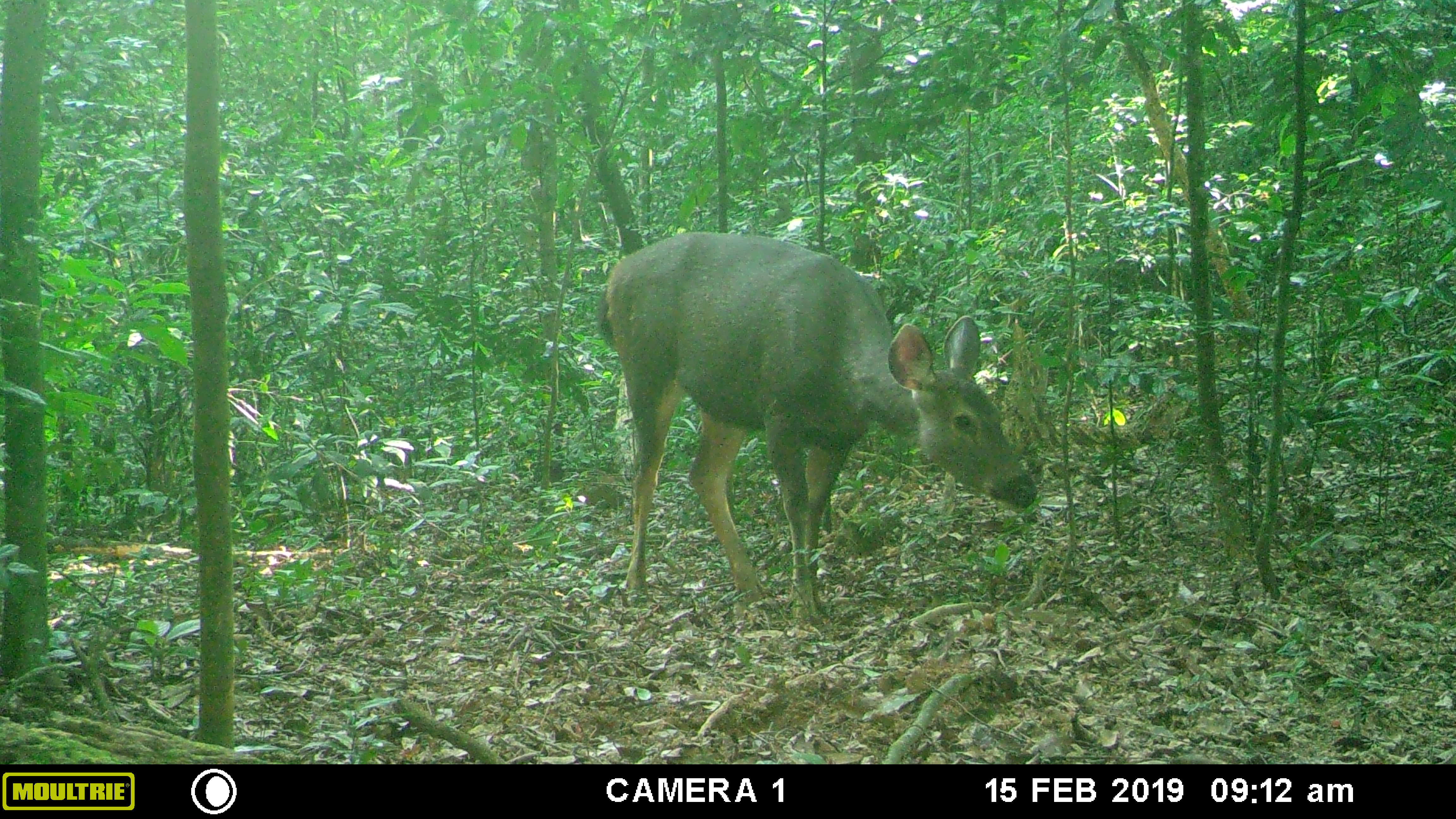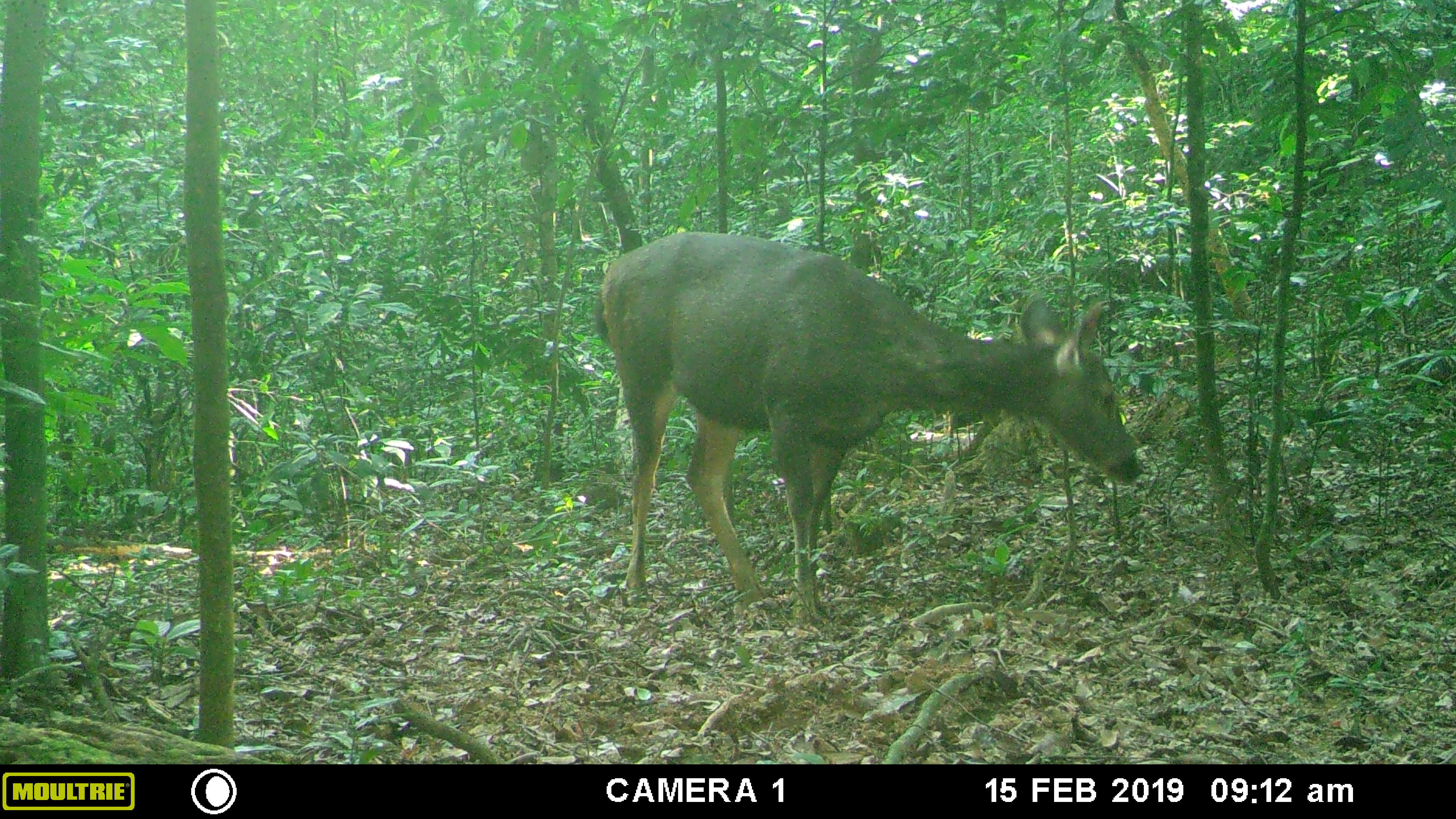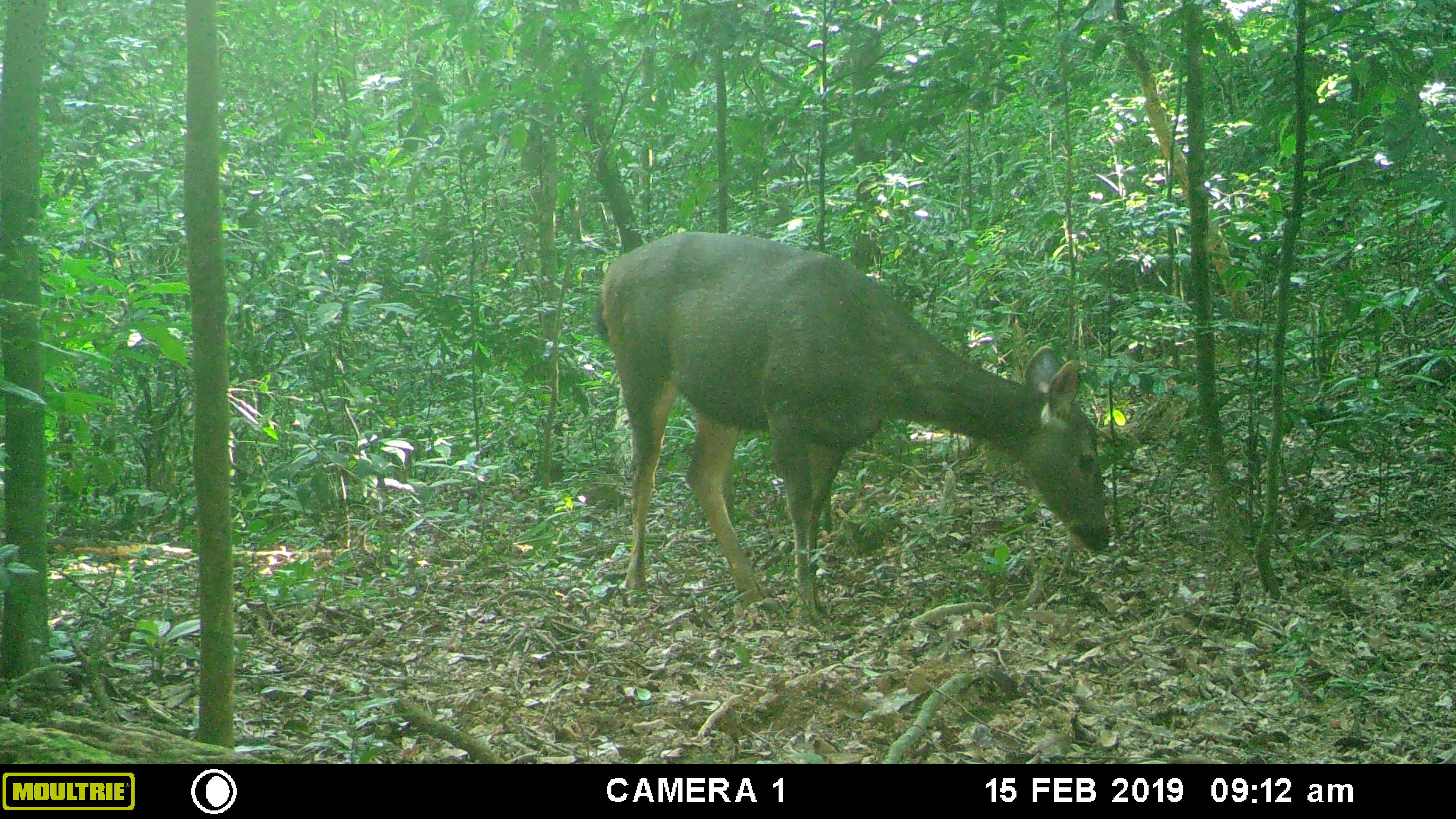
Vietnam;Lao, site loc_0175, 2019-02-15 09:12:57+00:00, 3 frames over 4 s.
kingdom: Animalia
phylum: Chordata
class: Mammalia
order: Artiodactyla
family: Cervidae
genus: Rusa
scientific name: Rusa unicolor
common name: sambar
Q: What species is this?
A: Sambar (Rusa unicolor).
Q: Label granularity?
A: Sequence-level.